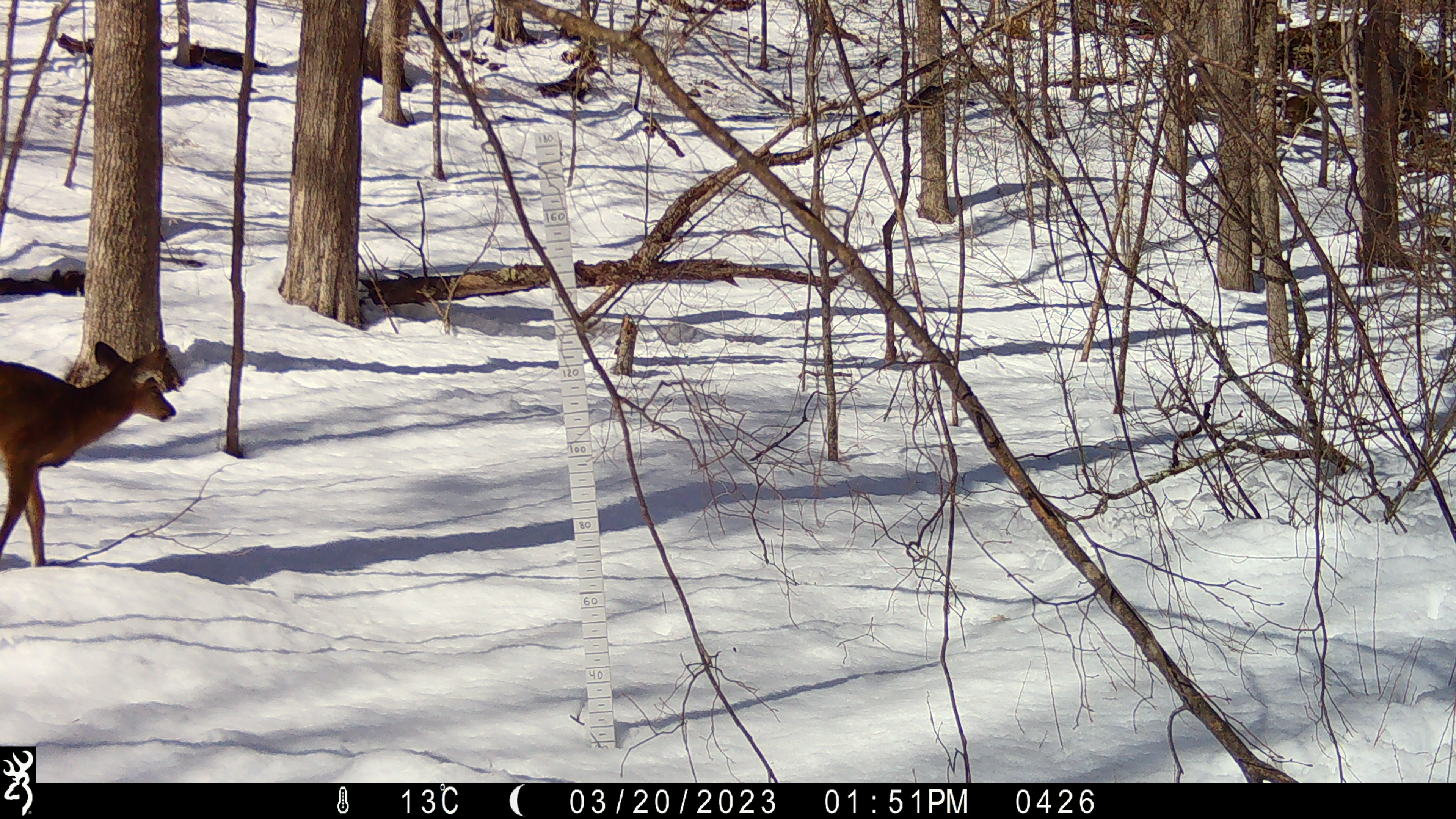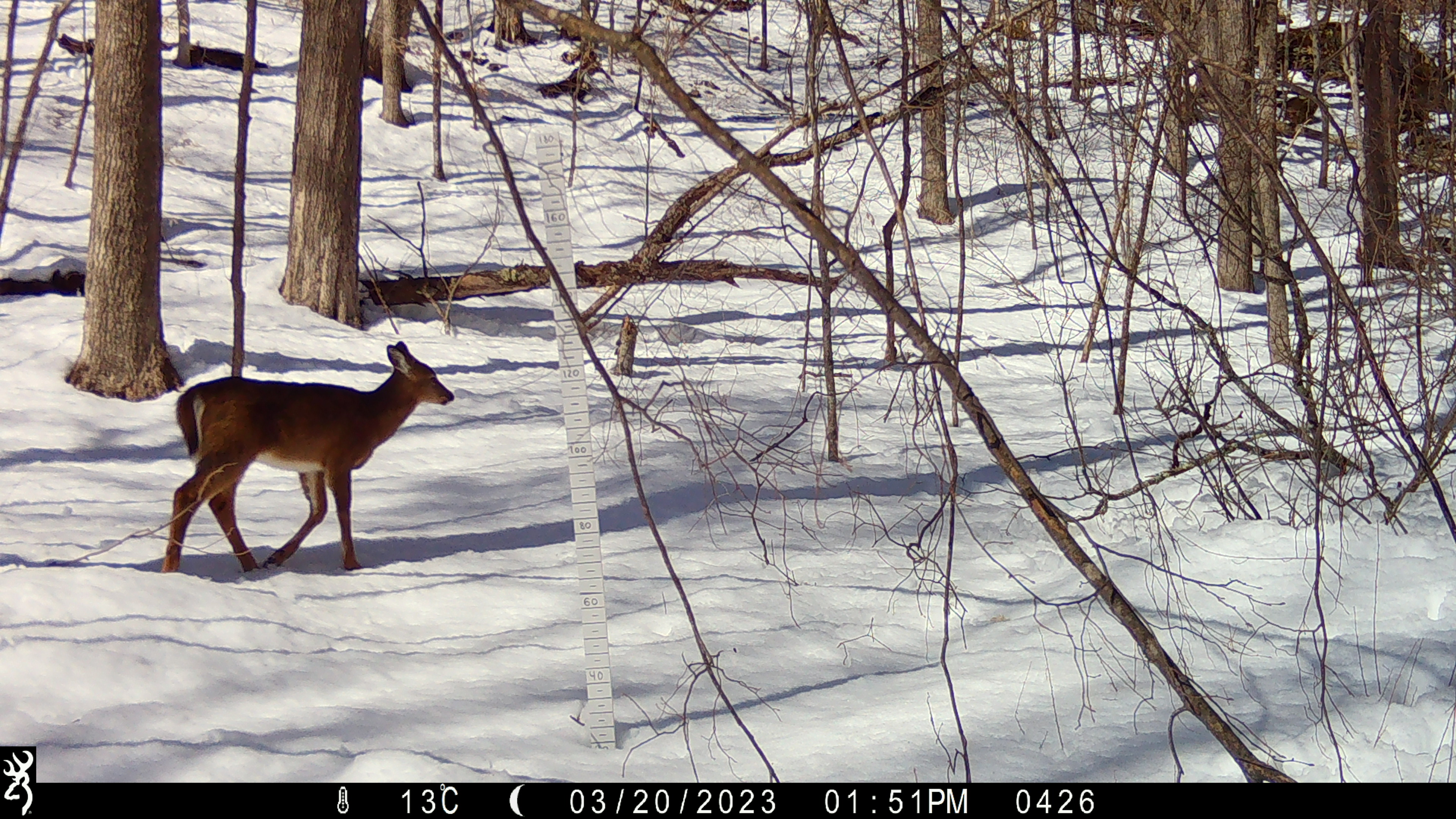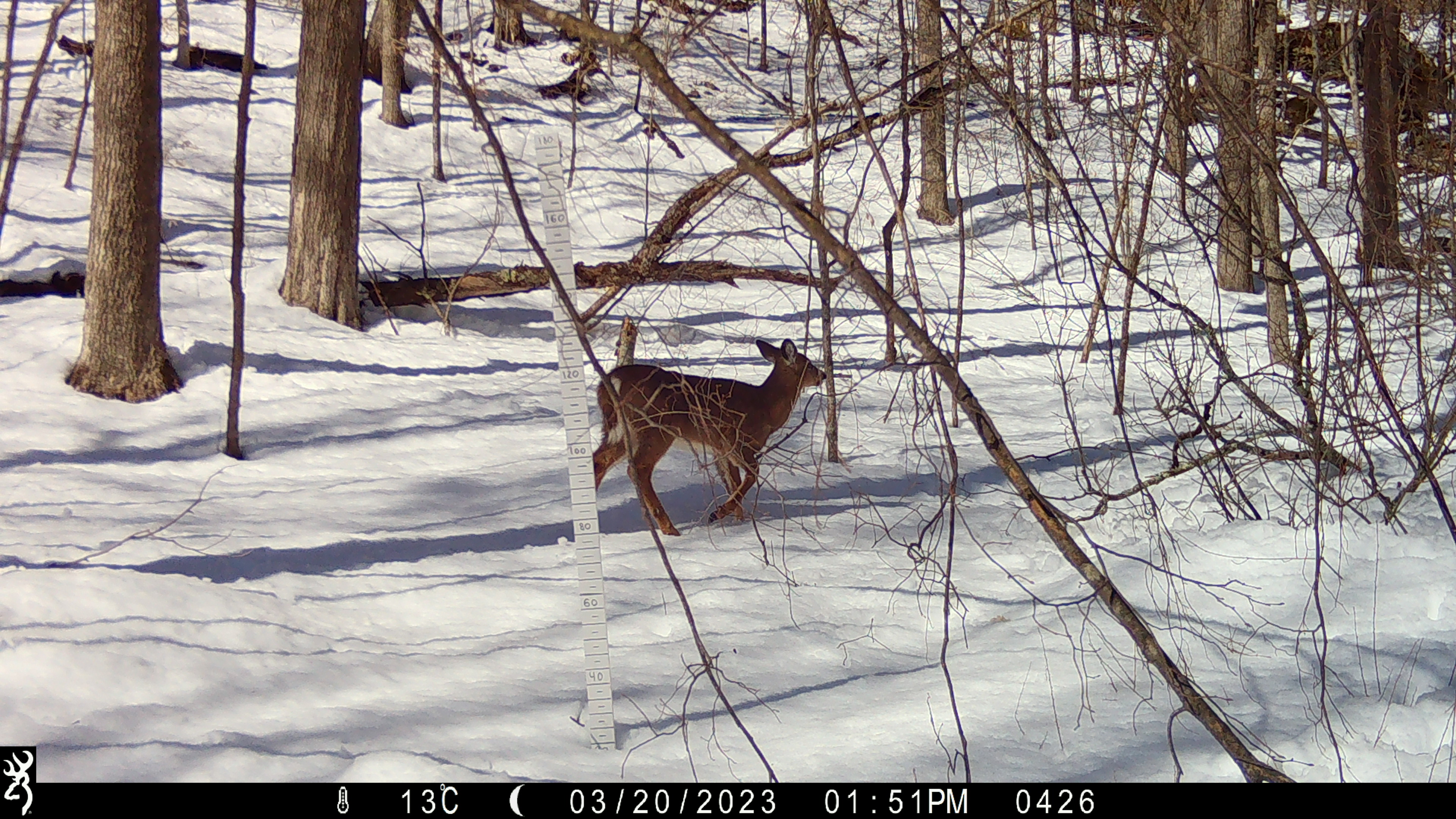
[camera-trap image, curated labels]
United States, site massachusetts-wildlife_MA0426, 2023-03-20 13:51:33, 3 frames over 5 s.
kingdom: Animalia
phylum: Chordata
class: Mammalia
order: Artiodactyla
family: Cervidae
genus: Odocoileus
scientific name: Odocoileus virginianus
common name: white-tailed deer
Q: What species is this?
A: White-tailed deer (Odocoileus virginianus).